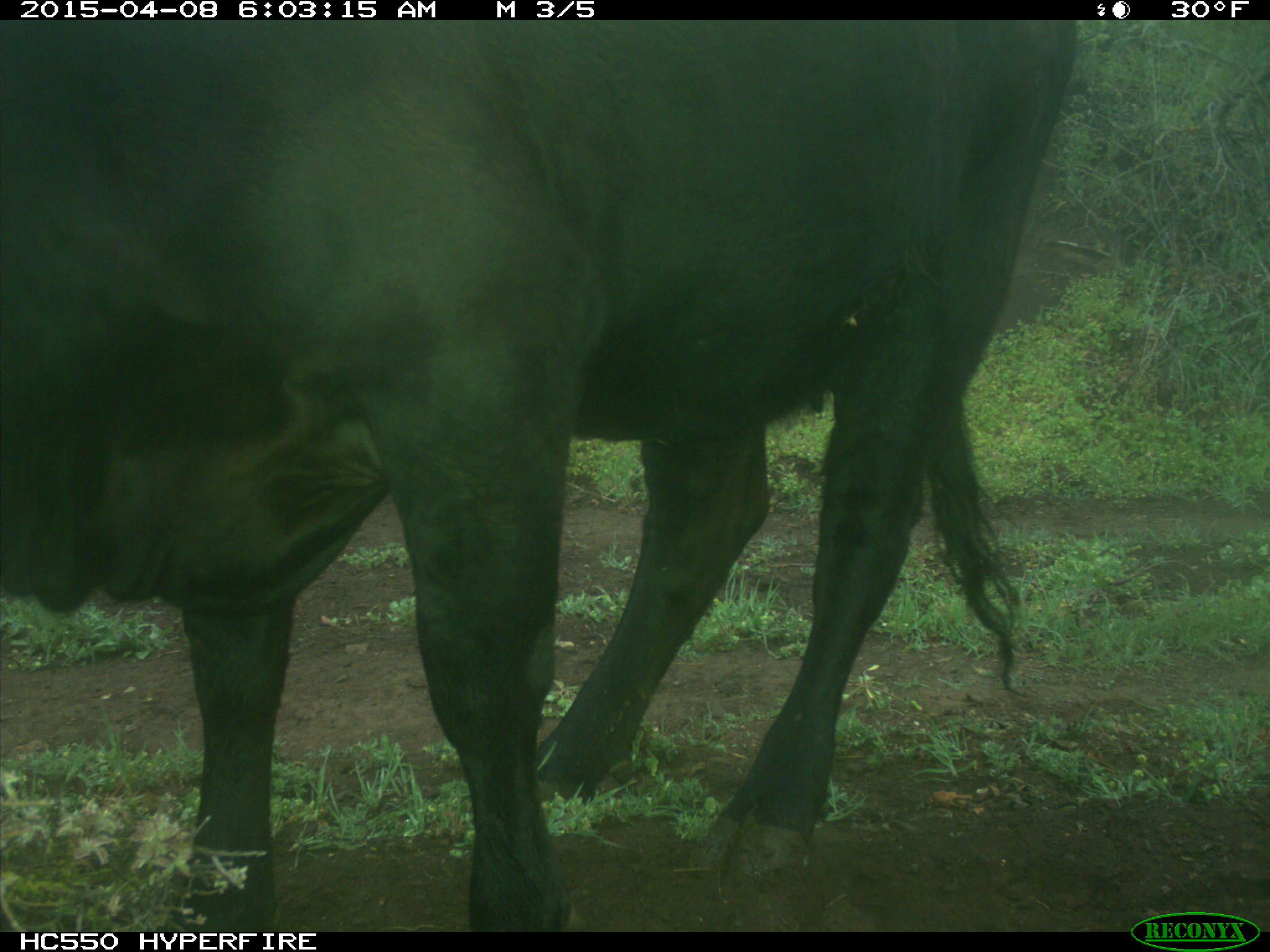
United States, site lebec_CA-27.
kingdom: Animalia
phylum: Chordata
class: Mammalia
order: Artiodactyla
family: Bovidae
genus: Bos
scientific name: Bos taurus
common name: domestic cow